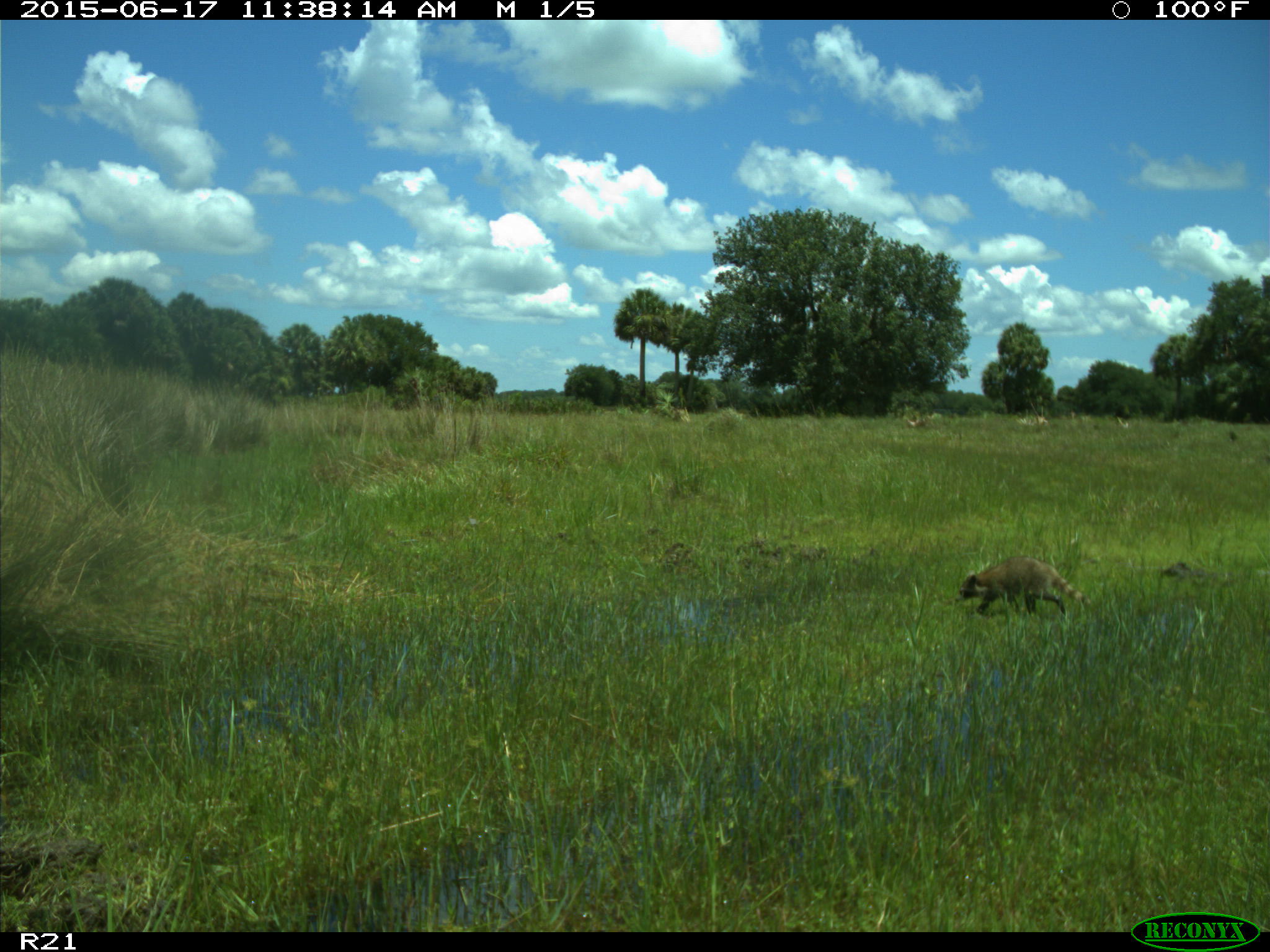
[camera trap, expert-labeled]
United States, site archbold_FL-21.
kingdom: Animalia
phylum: Chordata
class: Mammalia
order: Carnivora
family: Procyonidae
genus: Procyon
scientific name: Procyon lotor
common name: common raccoon